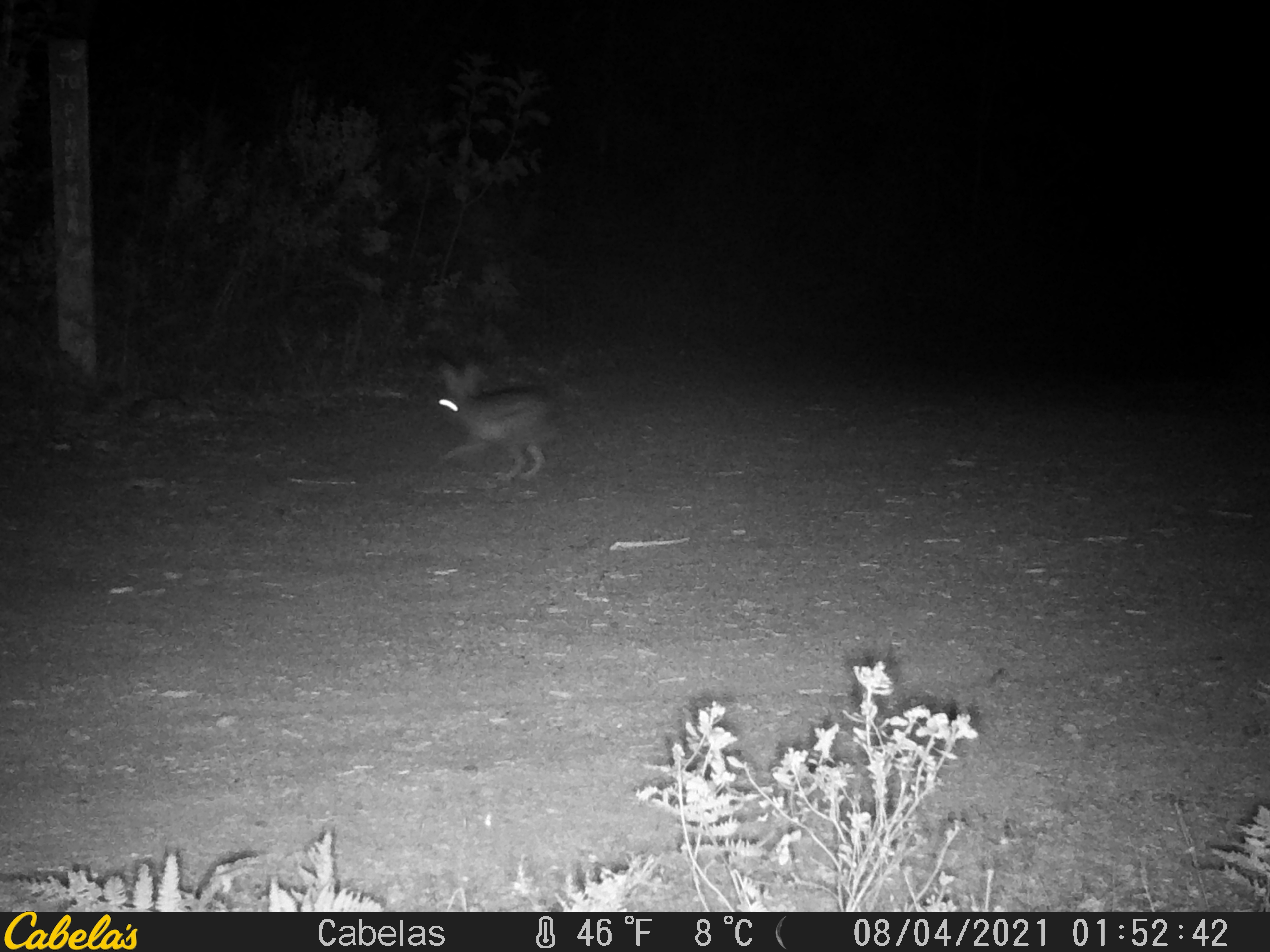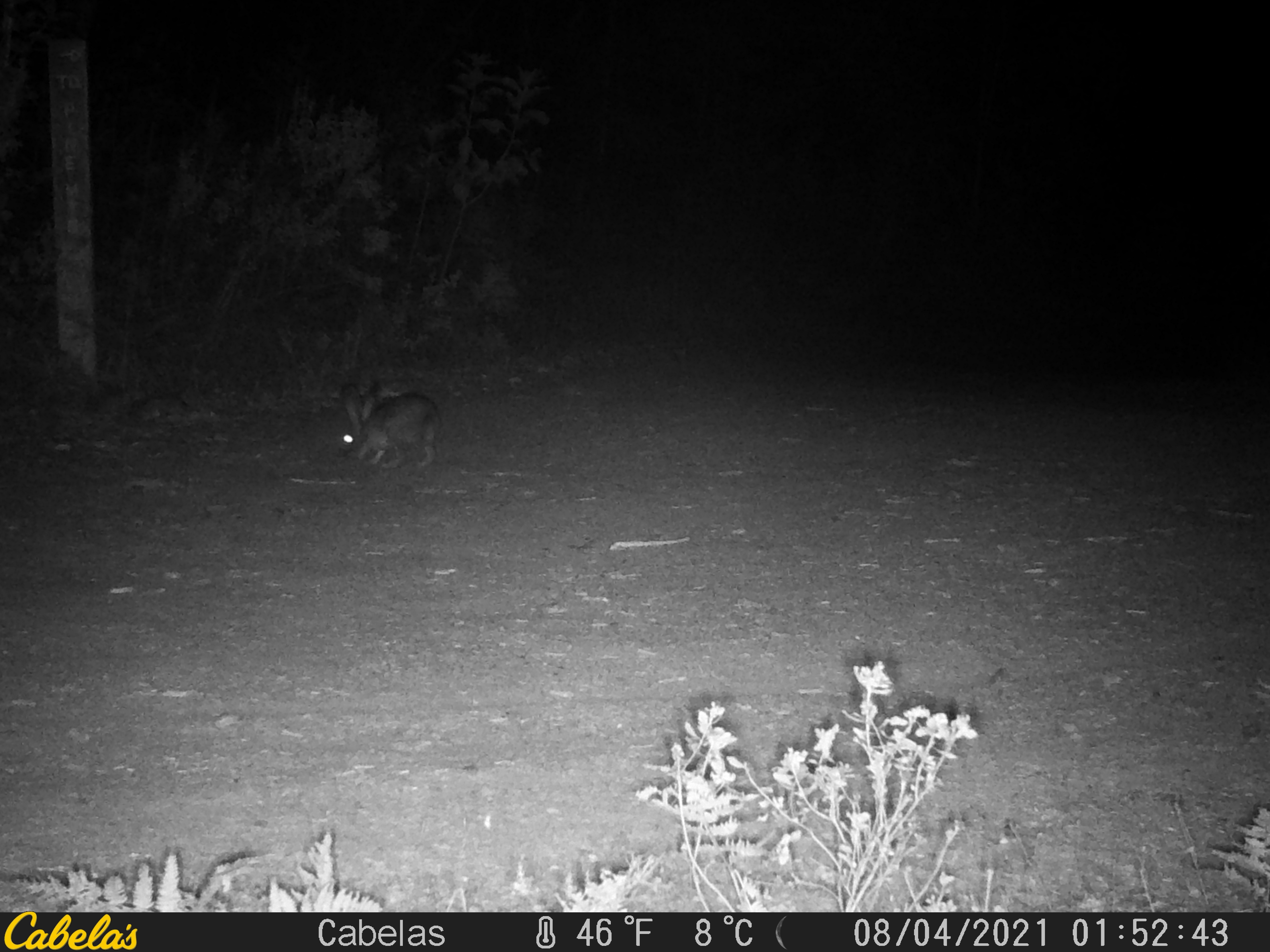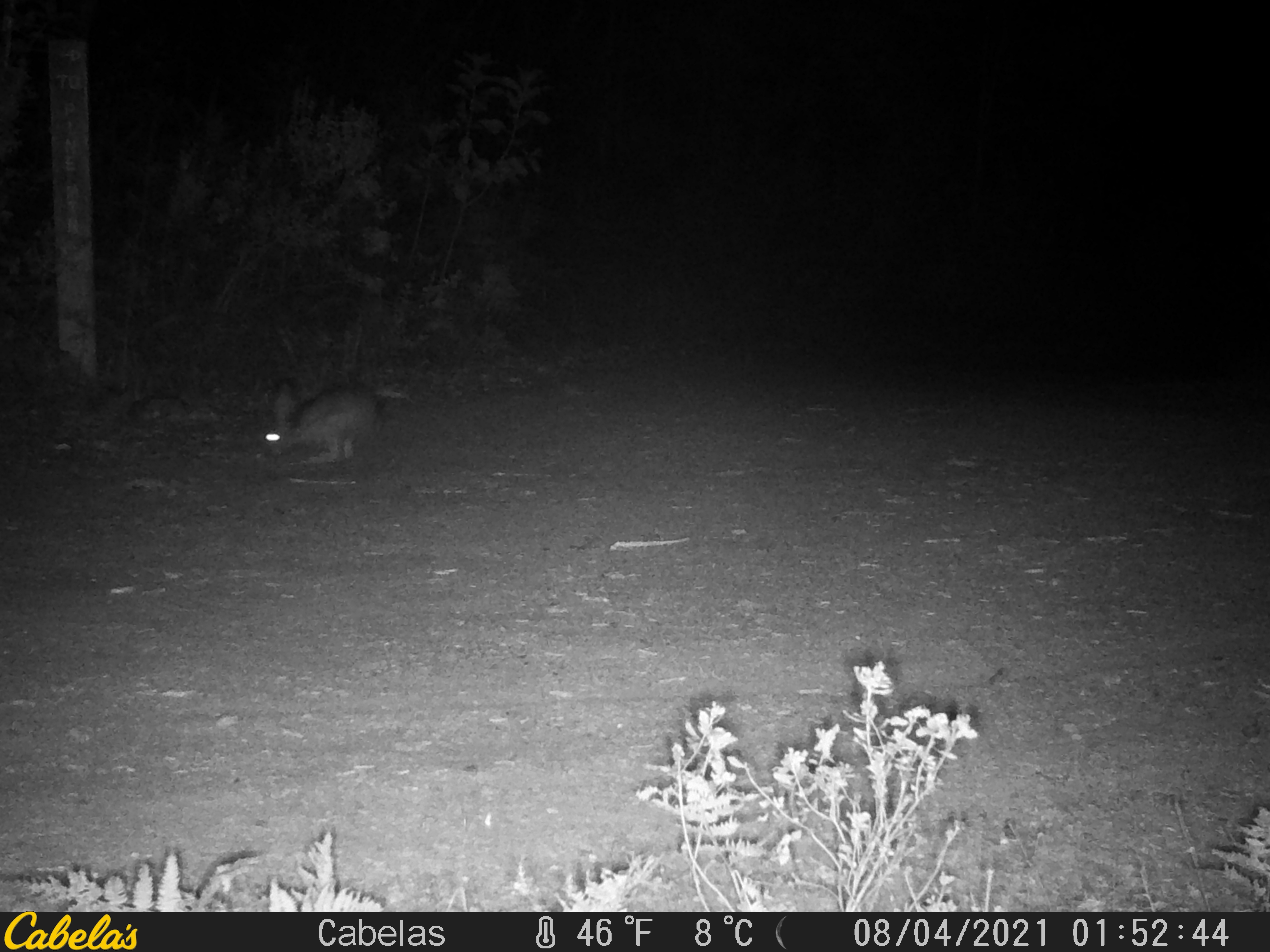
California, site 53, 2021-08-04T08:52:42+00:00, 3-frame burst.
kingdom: Animalia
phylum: Chordata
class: Mammalia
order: Lagomorpha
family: Leporidae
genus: Lepus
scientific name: Lepus californicus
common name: black-tailed jackrabbit